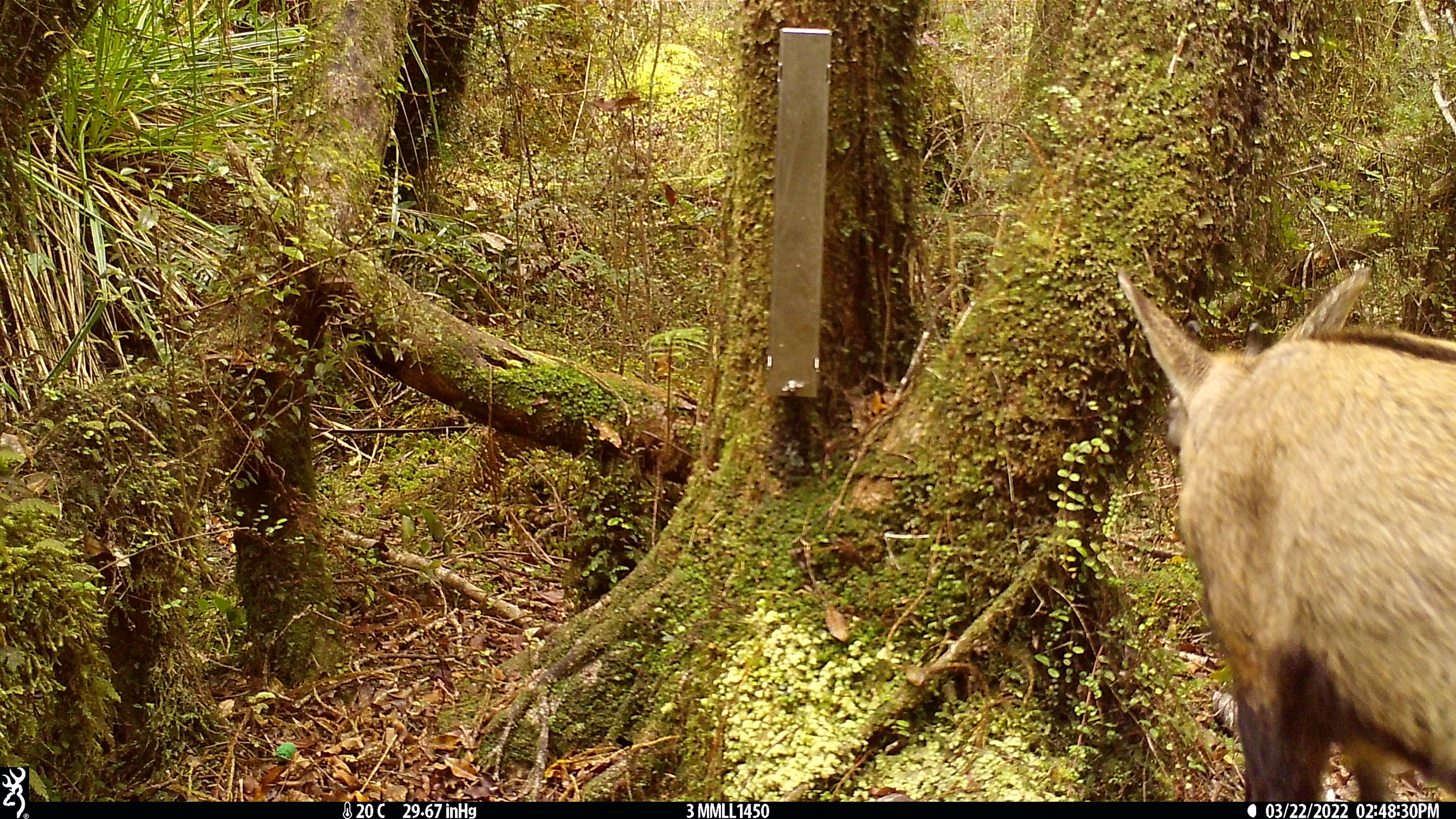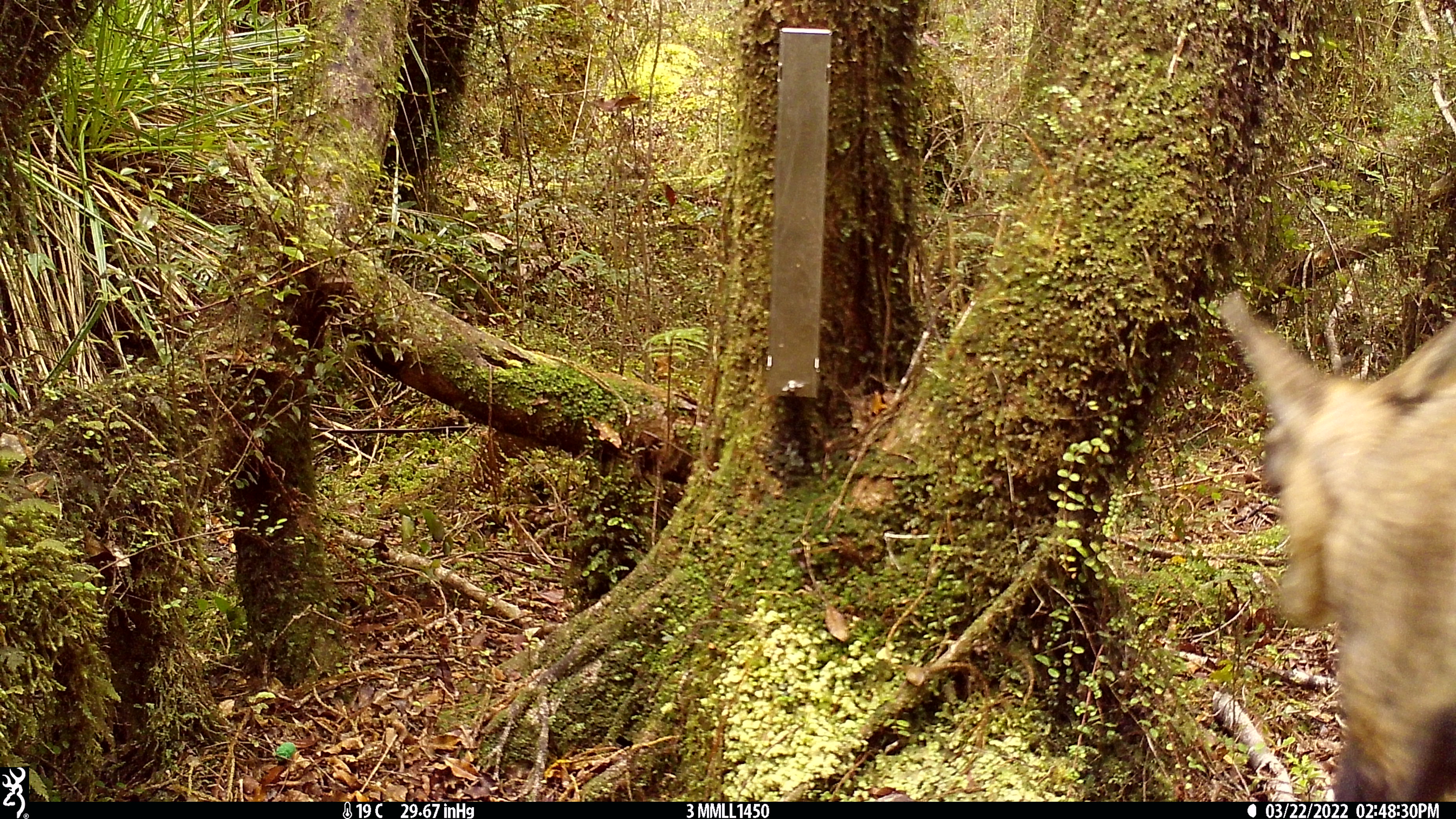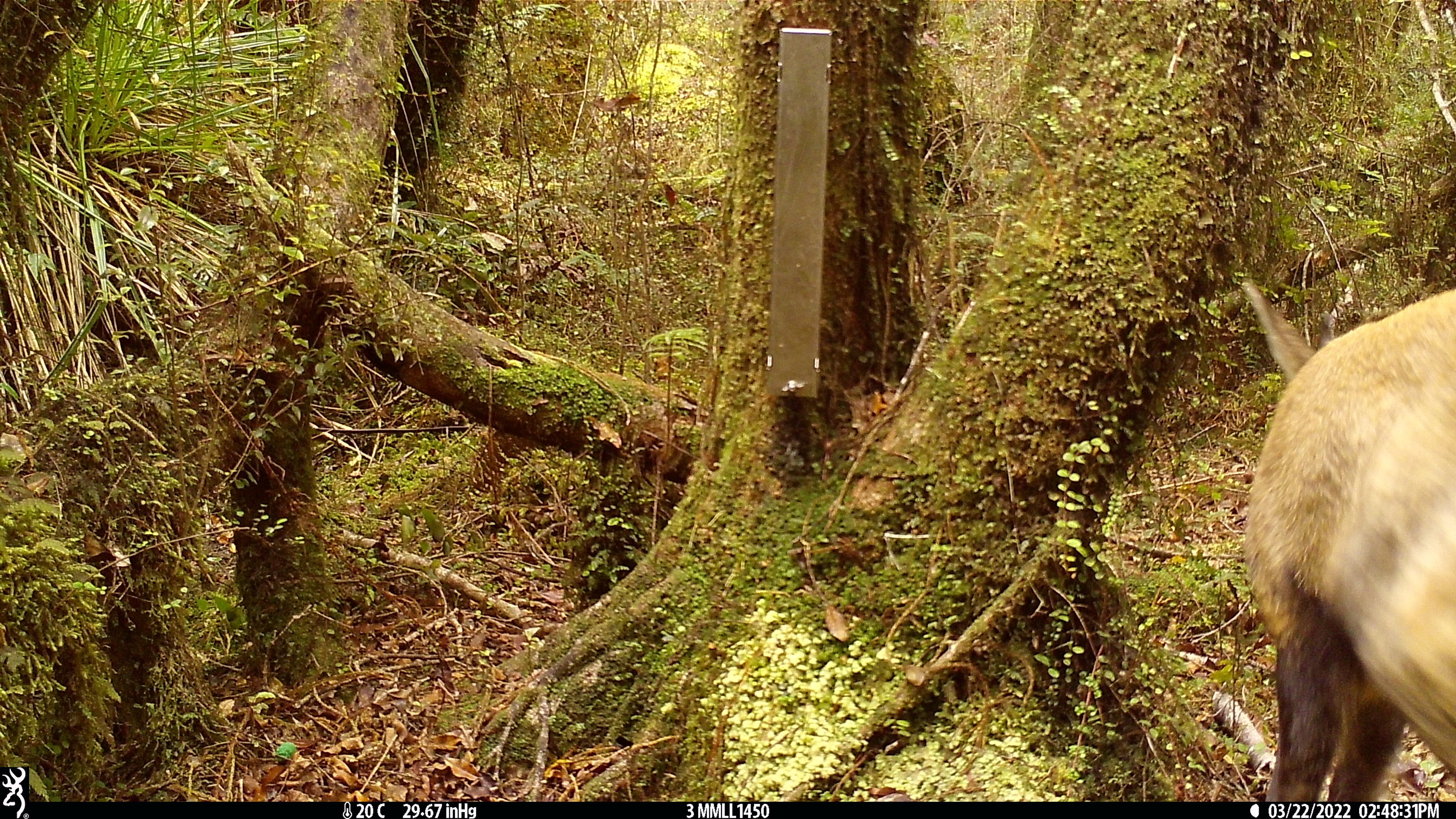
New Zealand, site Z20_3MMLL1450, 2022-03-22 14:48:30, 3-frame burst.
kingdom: Animalia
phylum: Chordata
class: Mammalia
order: Artiodactyla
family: Bovidae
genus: Rupicapra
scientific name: Rupicapra rupicapra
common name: alpine chamois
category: chamois